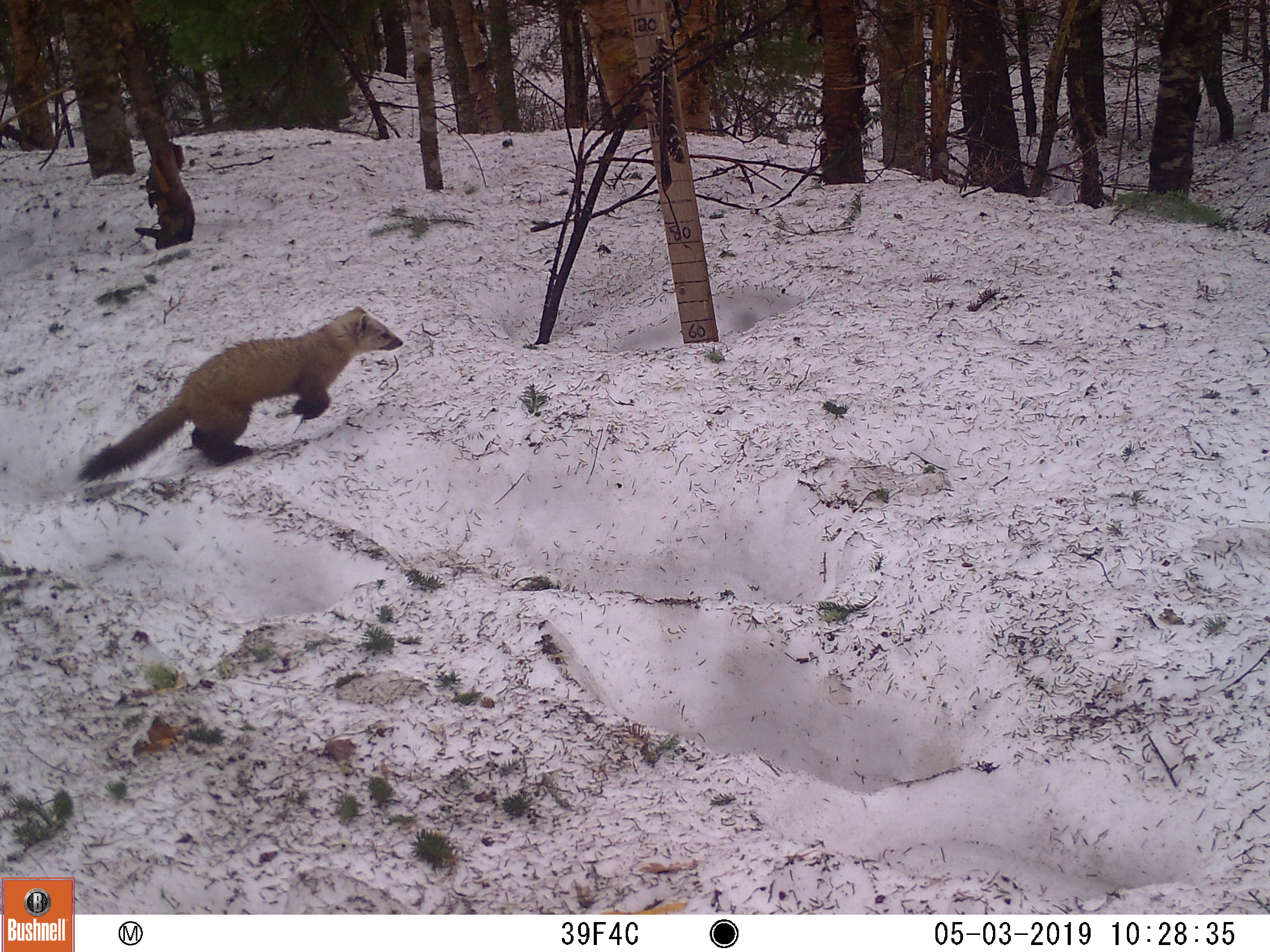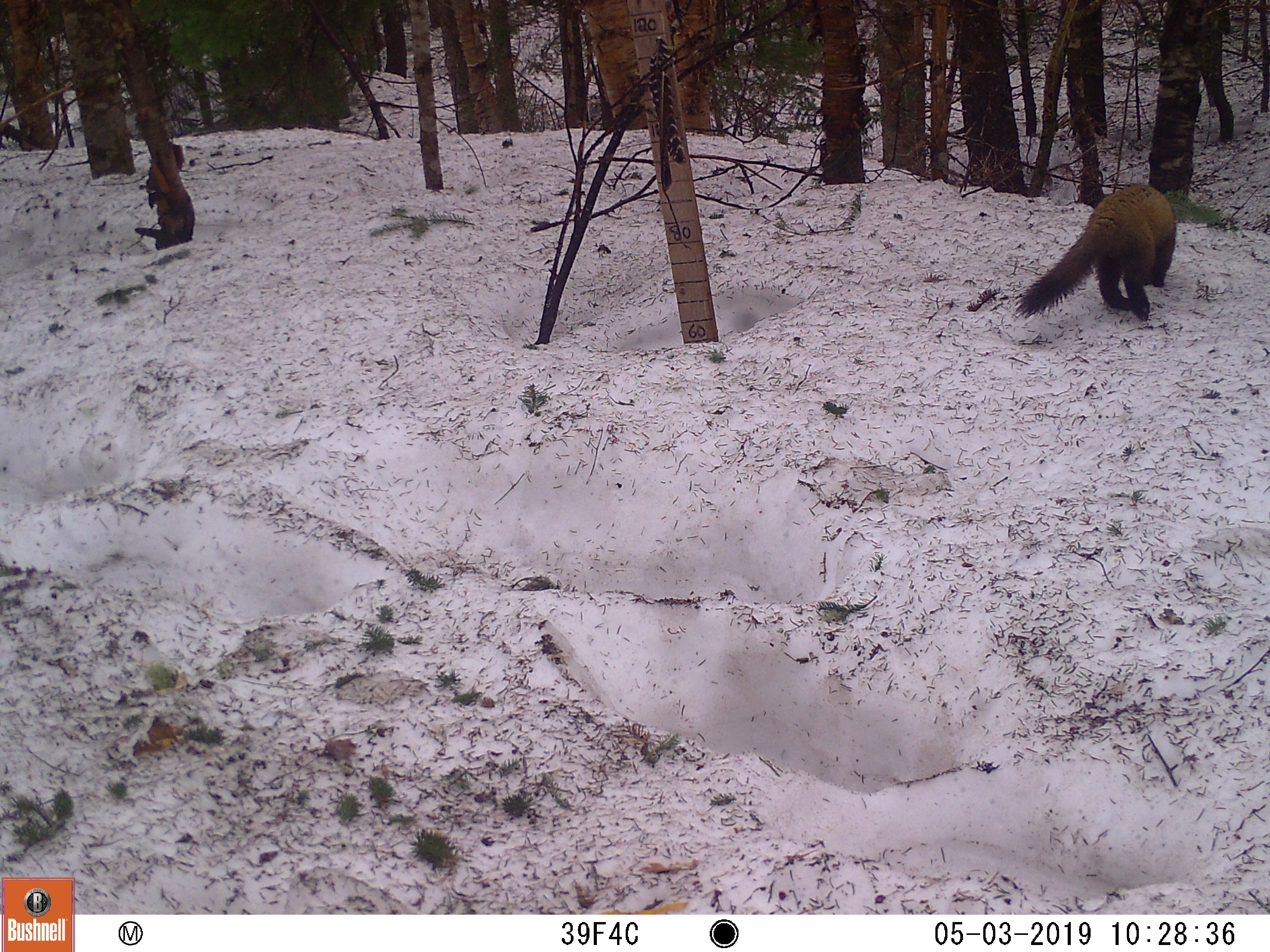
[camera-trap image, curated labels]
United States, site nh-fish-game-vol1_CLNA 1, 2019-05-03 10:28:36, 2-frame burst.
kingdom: Animalia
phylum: Chordata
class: Mammalia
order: Carnivora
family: Mustelidae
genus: Martes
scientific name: Martes americana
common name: american marten